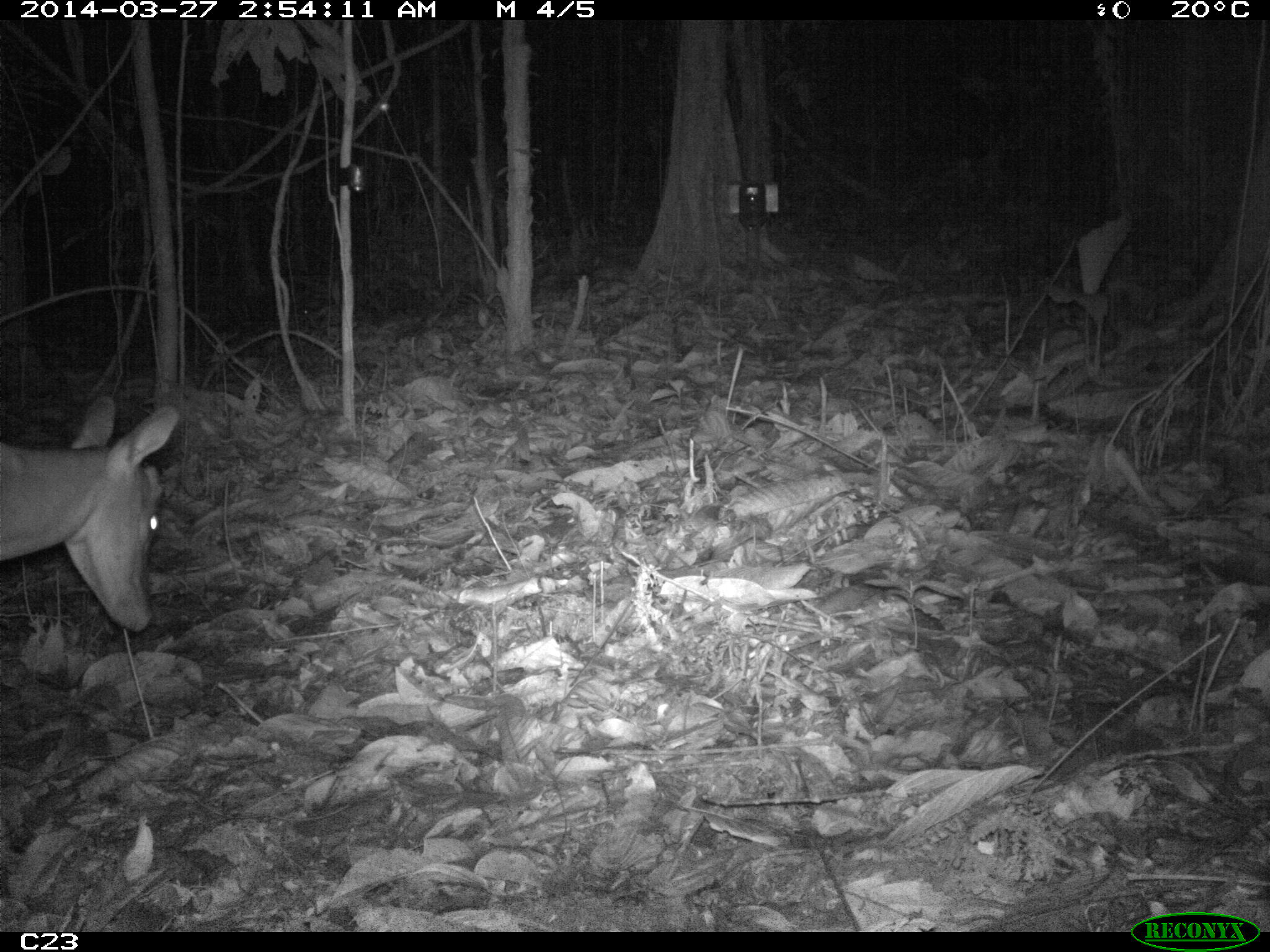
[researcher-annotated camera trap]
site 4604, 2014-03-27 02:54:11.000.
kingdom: Animalia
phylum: Chordata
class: Mammalia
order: Artiodactyla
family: Cervidae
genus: Mazama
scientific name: Mazama americana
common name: red brocket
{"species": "Mazama americana (red brocket)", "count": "1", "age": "adult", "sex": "female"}